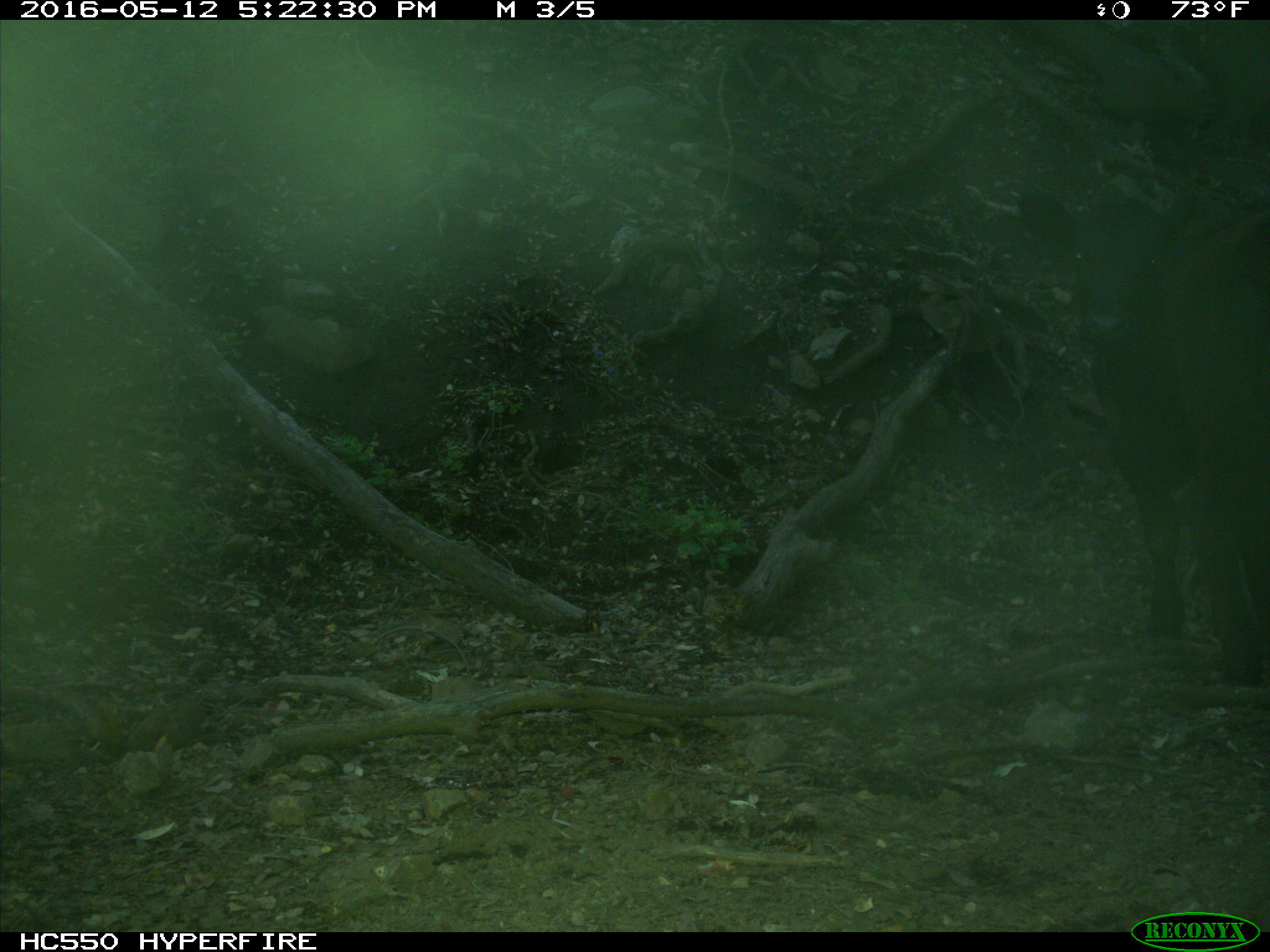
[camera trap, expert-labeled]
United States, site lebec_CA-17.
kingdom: Animalia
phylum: Chordata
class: Mammalia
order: Artiodactyla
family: Bovidae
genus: Bos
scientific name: Bos taurus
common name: domestic cow